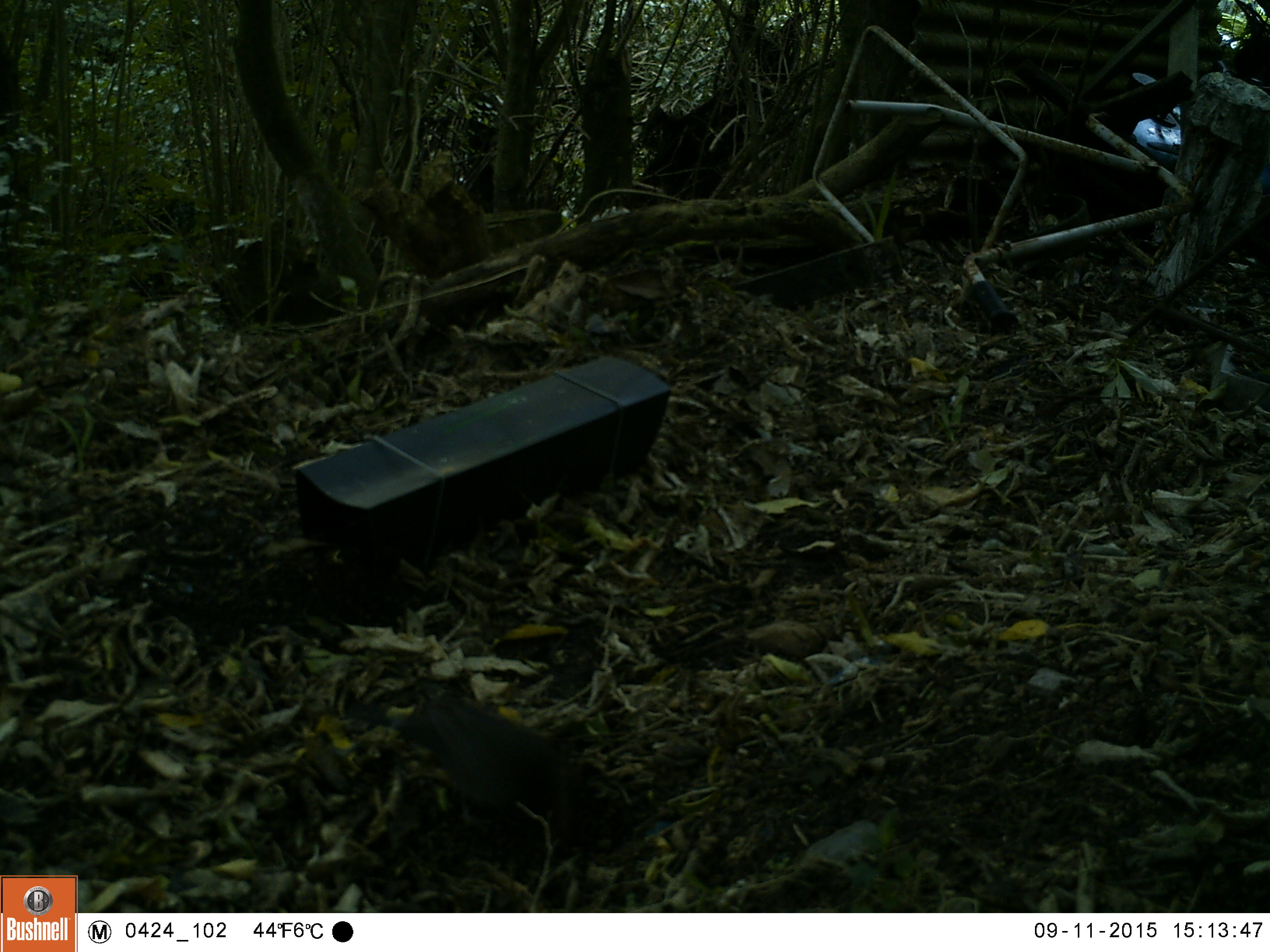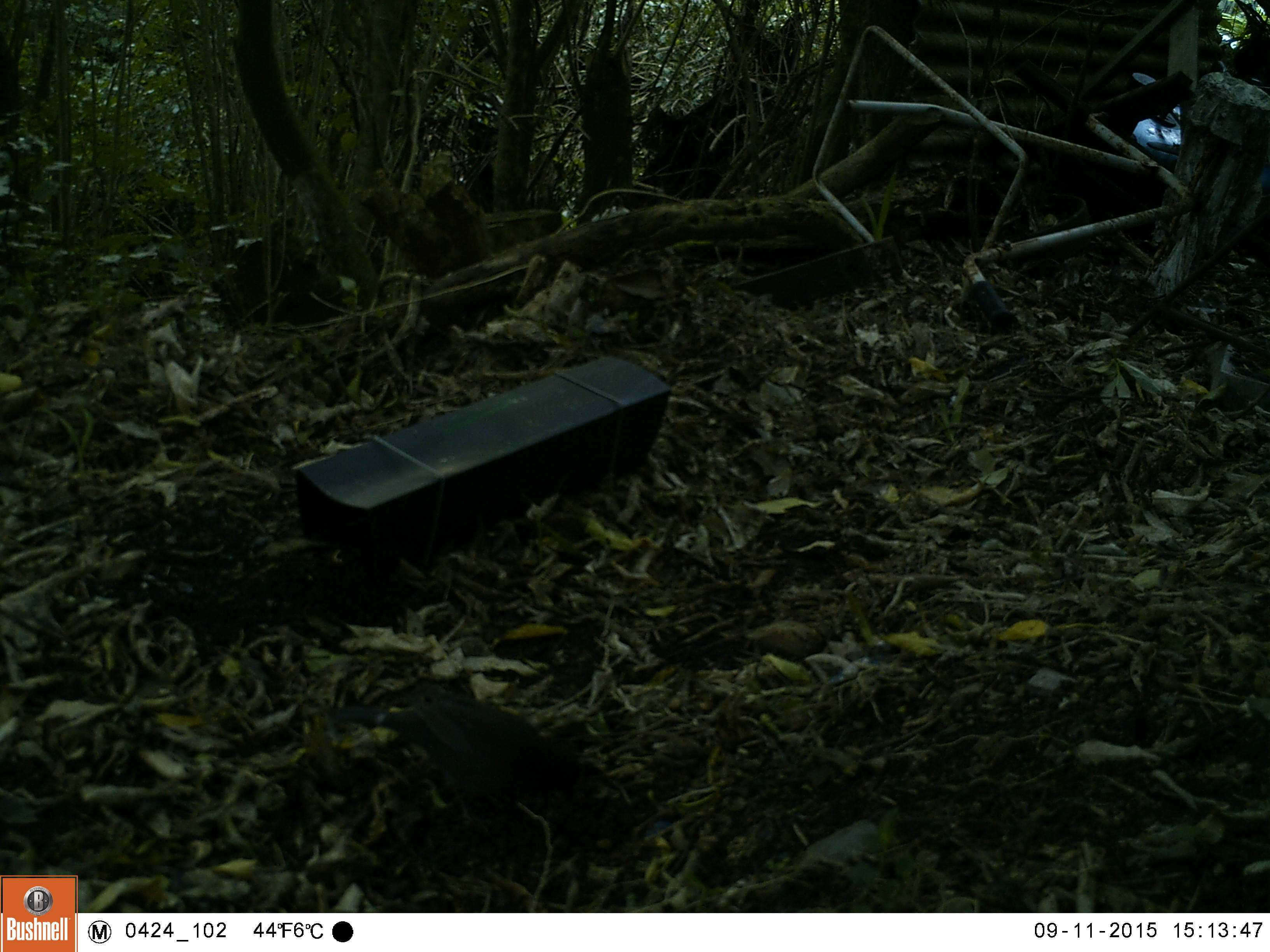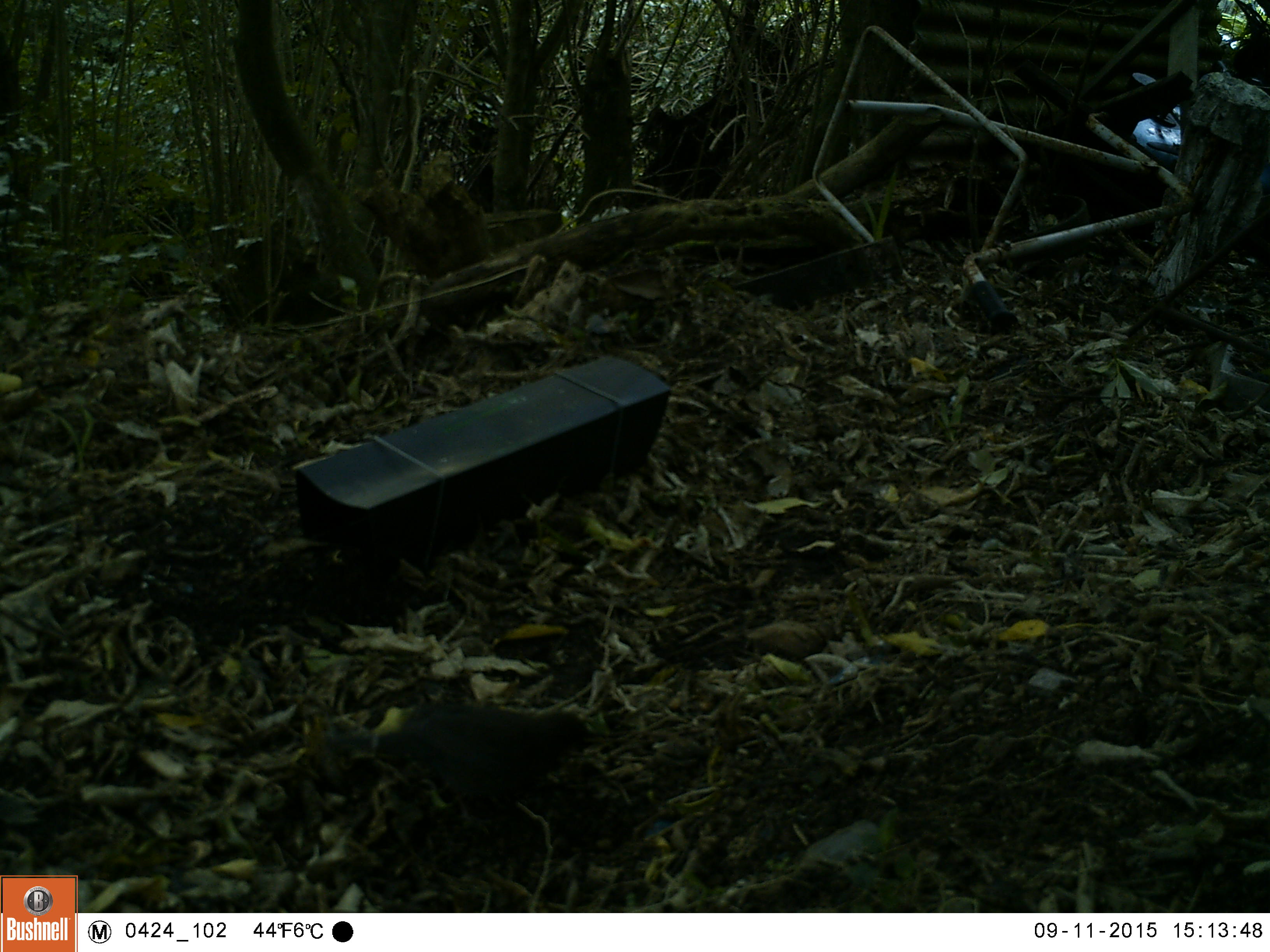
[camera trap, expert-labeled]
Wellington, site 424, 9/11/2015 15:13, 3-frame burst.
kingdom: Animalia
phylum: Chordata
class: Aves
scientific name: Aves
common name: bird